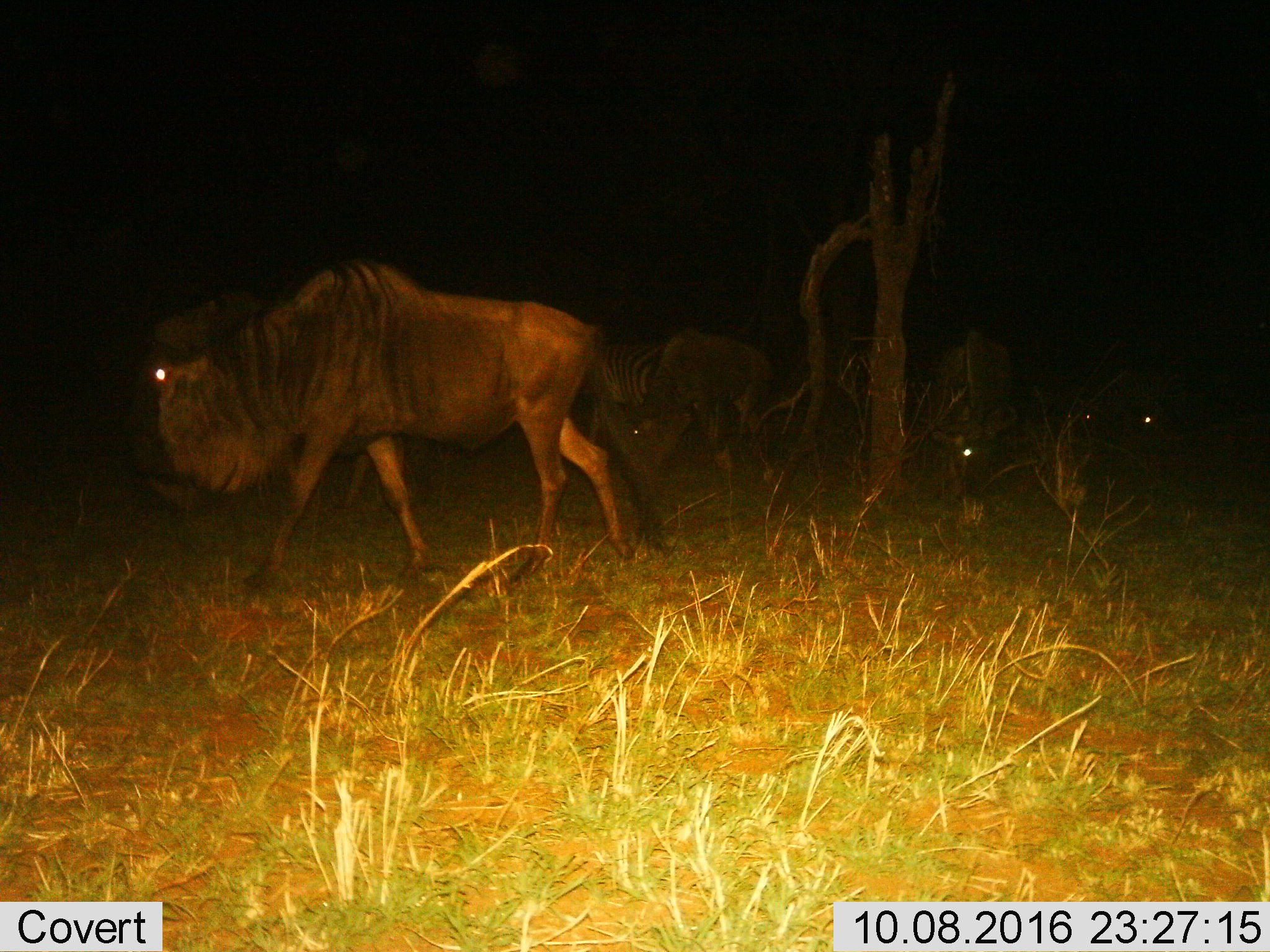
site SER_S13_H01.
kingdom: Animalia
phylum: Chordata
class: Mammalia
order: Artiodactyla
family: Bovidae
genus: Connochaetes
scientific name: Connochaetes taurinus taurinus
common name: blue wildebeest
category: wildebeestblue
Wildebeestblue (blue wildebeest) (Connochaetes taurinus taurinus), count 5. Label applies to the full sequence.